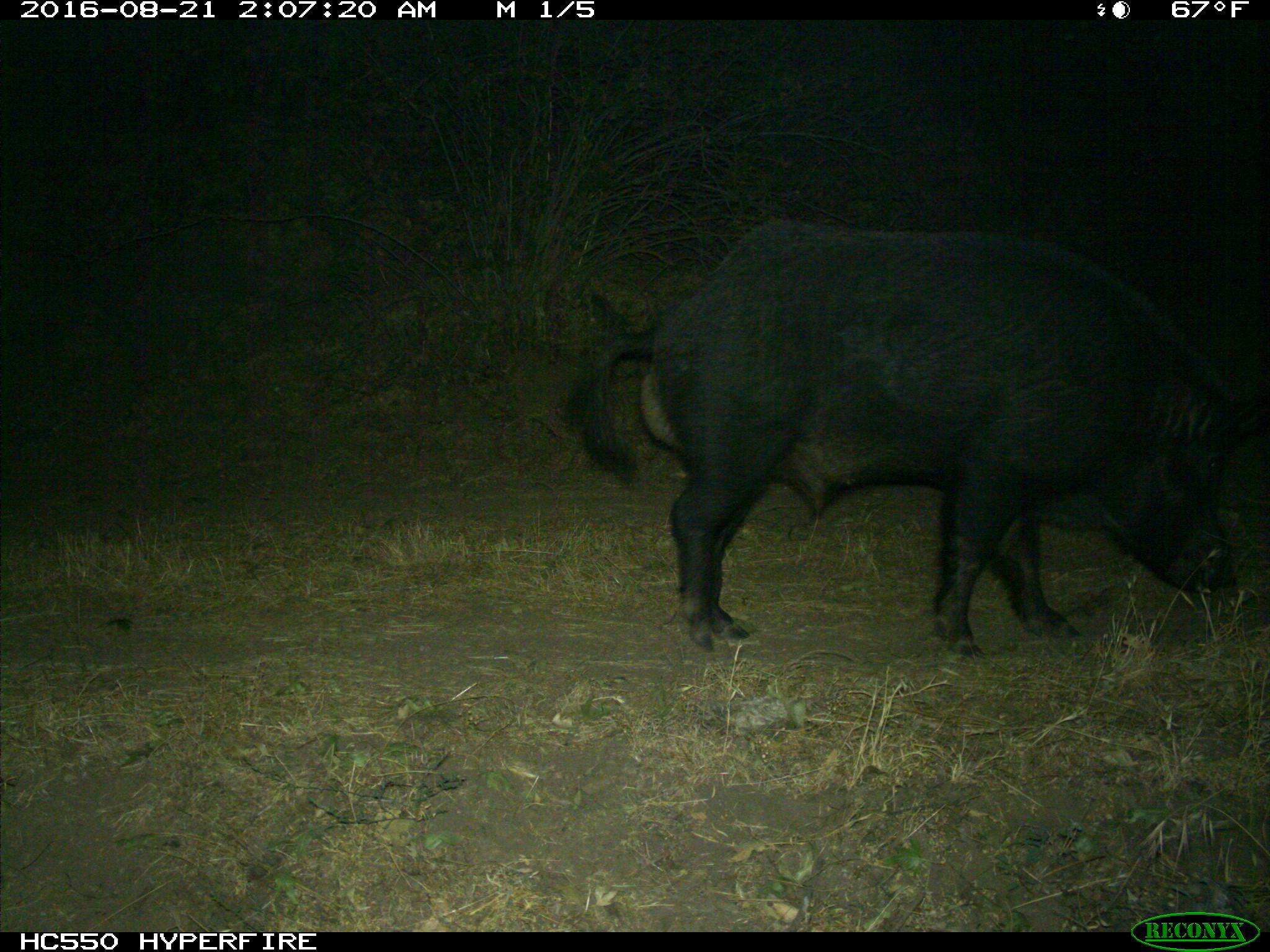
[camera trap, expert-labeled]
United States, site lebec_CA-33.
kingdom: Animalia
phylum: Chordata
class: Mammalia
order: Artiodactyla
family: Suidae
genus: Sus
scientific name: Sus scrofa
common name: wild boar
Sus scrofa (wild boar).